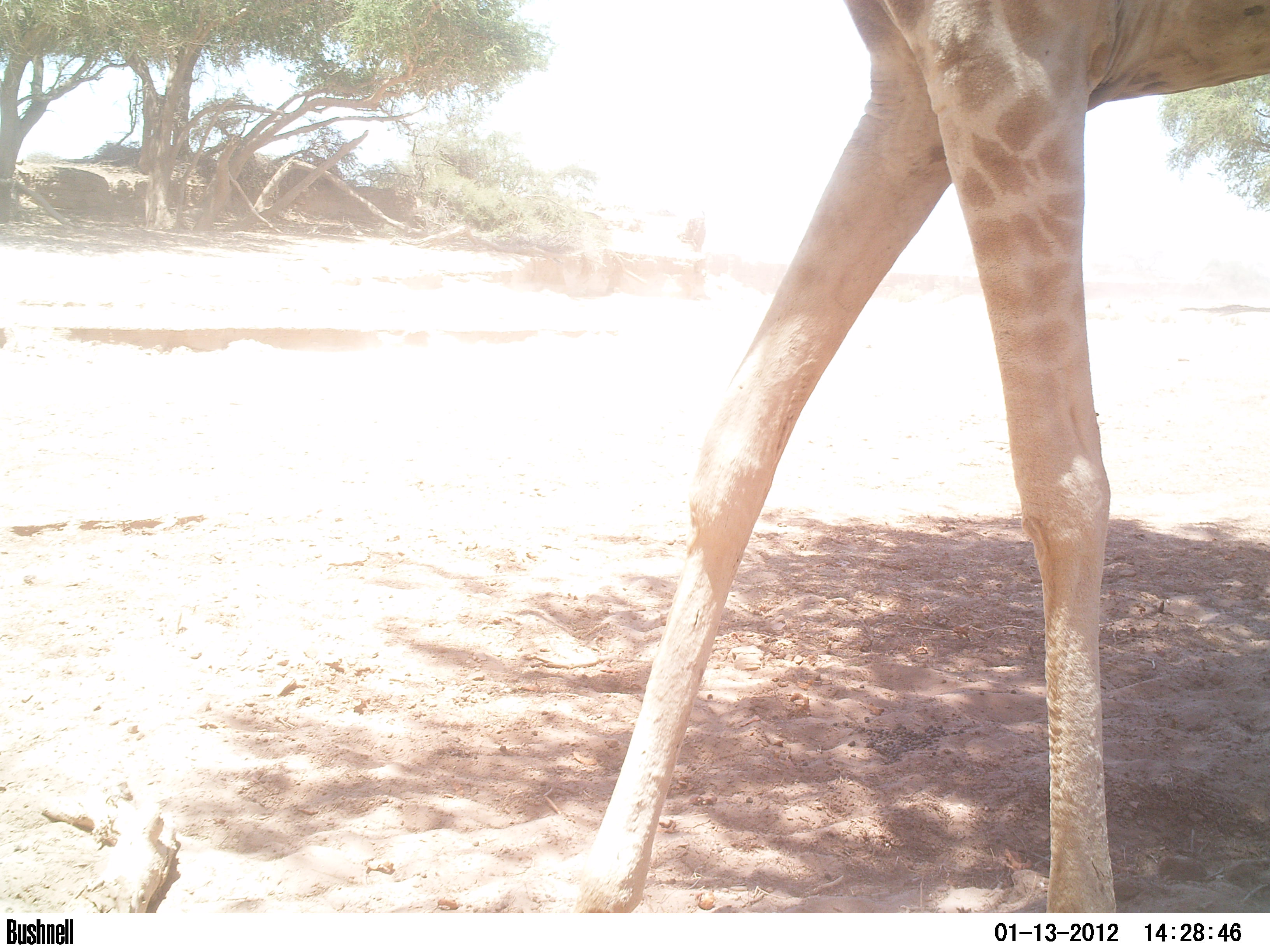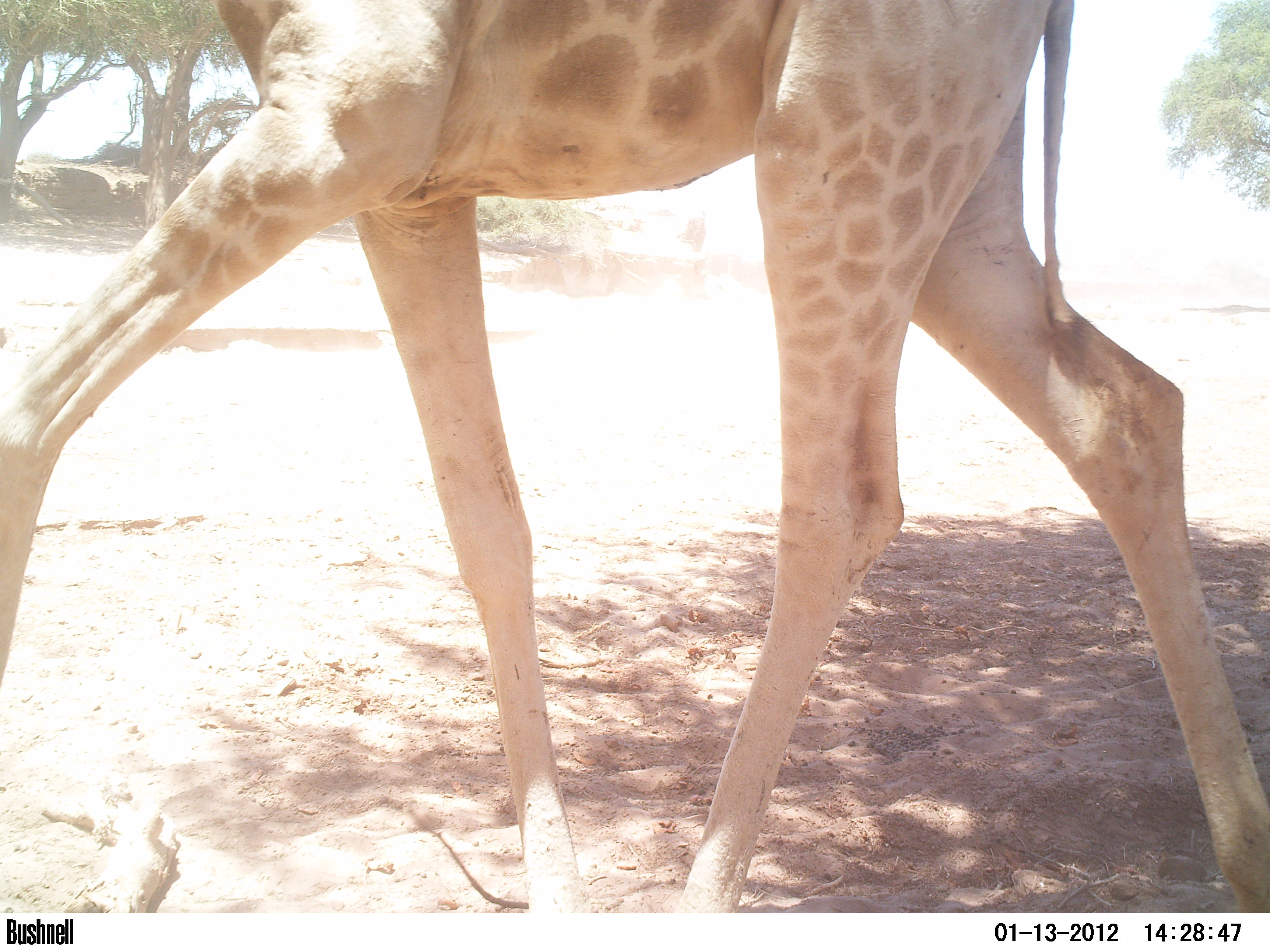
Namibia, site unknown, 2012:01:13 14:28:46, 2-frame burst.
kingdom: Animalia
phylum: Chordata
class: Mammalia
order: Artiodactyla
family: Giraffidae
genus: Giraffa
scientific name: Giraffa camelopardalis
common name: giraffe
Giraffa camelopardalis (giraffe).